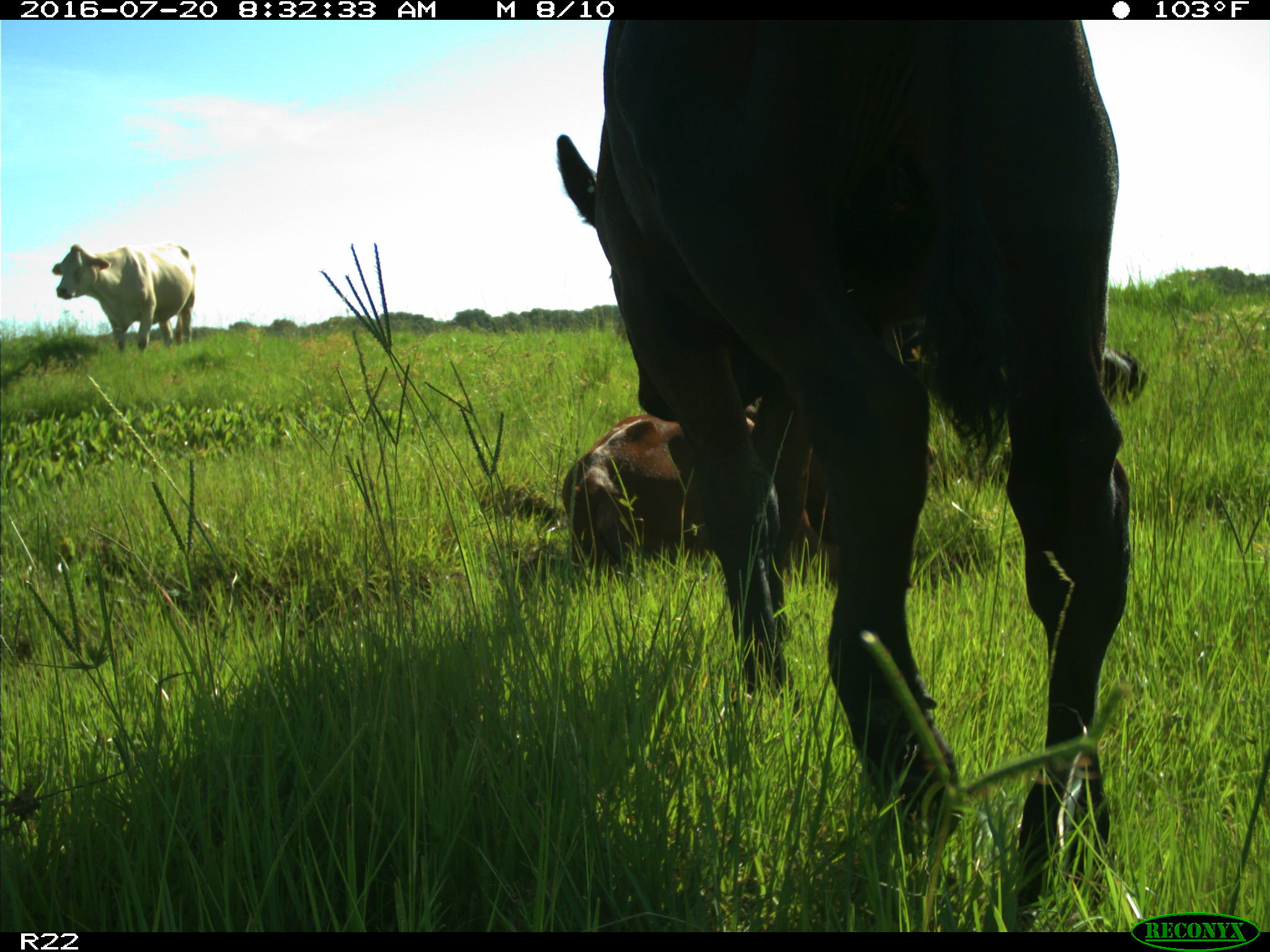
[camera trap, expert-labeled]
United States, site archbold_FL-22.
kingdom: Animalia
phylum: Chordata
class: Mammalia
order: Artiodactyla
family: Bovidae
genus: Bos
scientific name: Bos taurus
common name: domestic cow